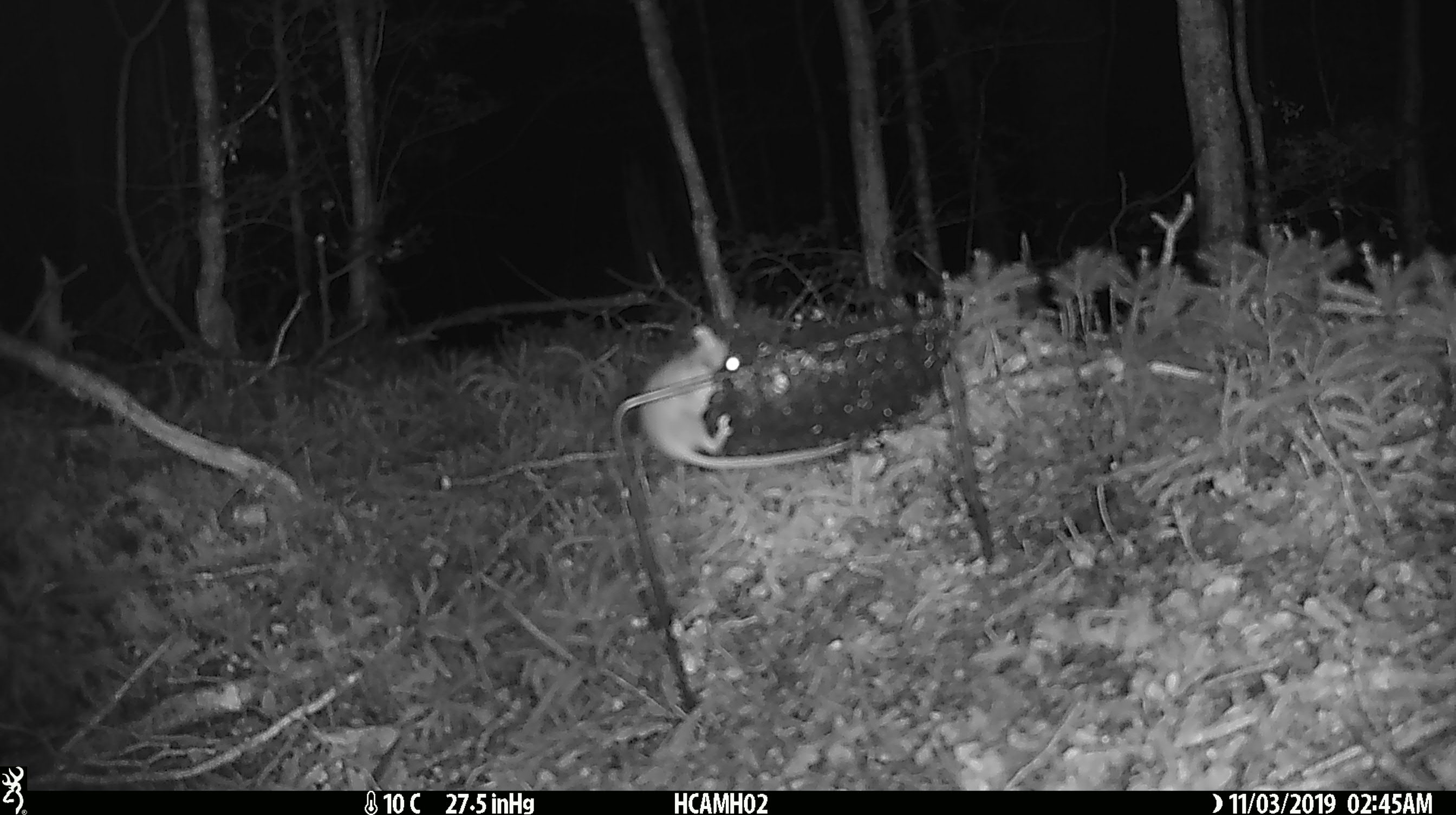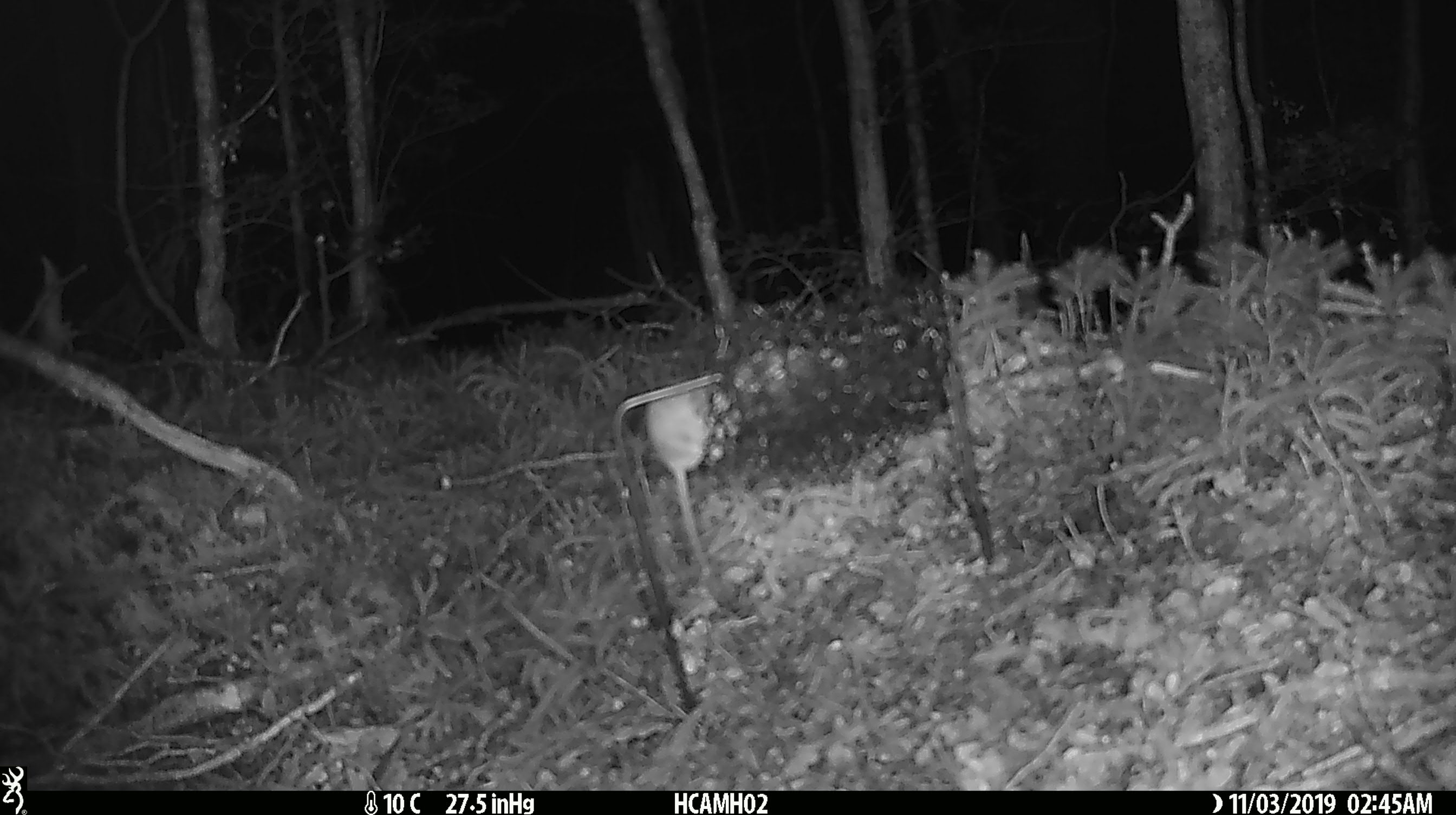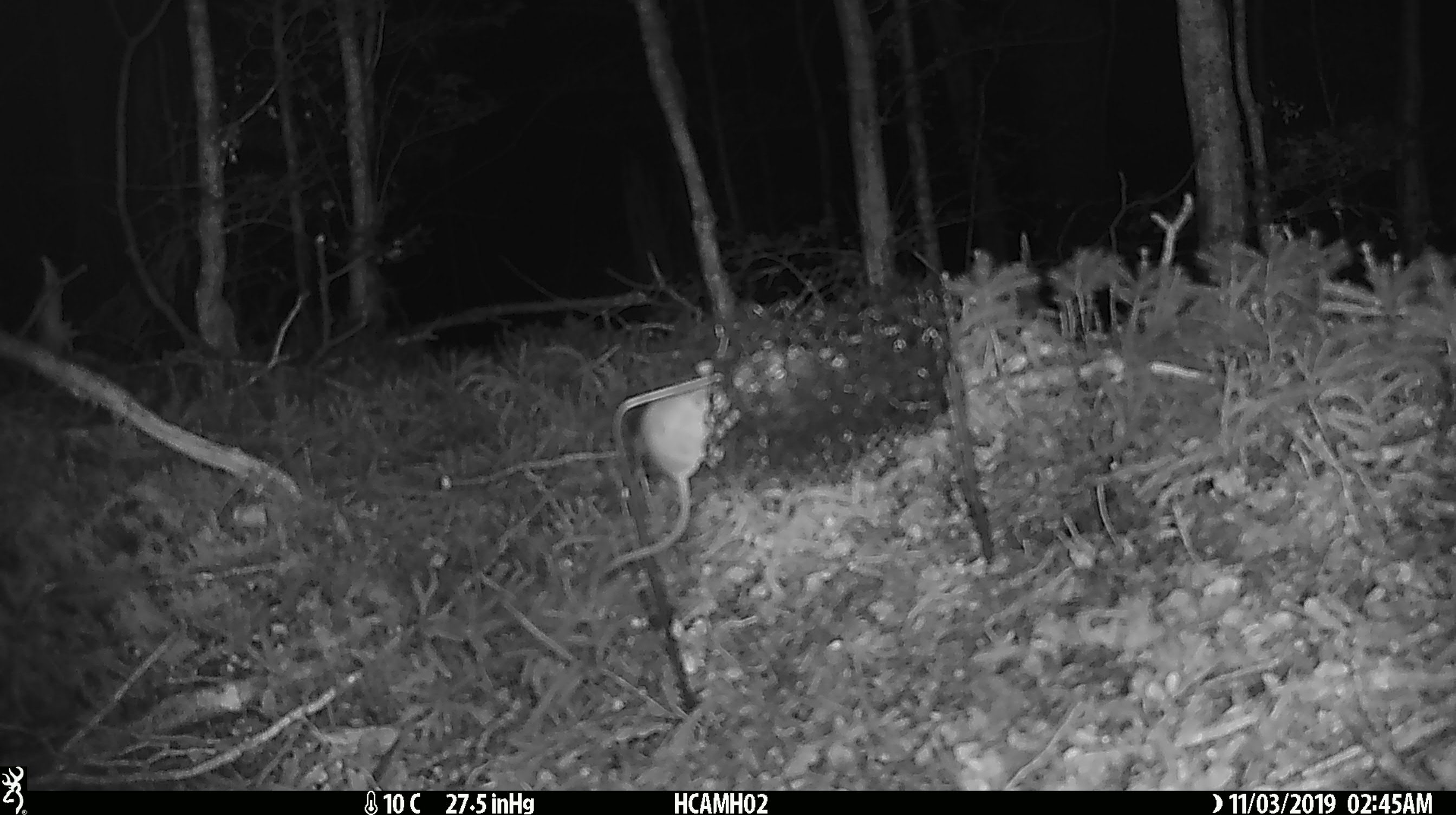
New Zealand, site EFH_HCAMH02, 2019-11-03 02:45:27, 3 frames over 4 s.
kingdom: Animalia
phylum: Chordata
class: Mammalia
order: Rodentia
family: Muridae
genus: Mus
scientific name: Mus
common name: mouse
Mouse (Mus).